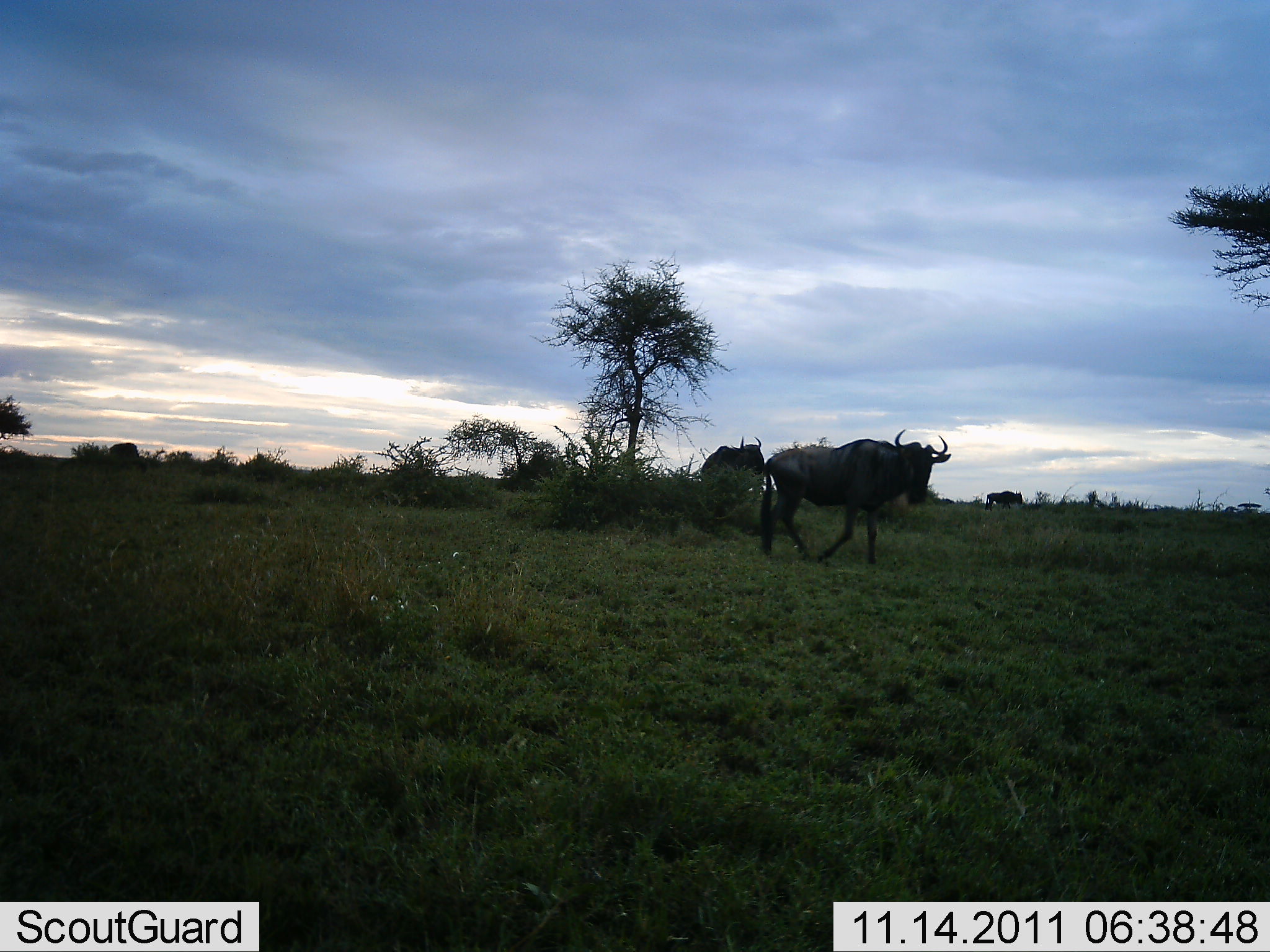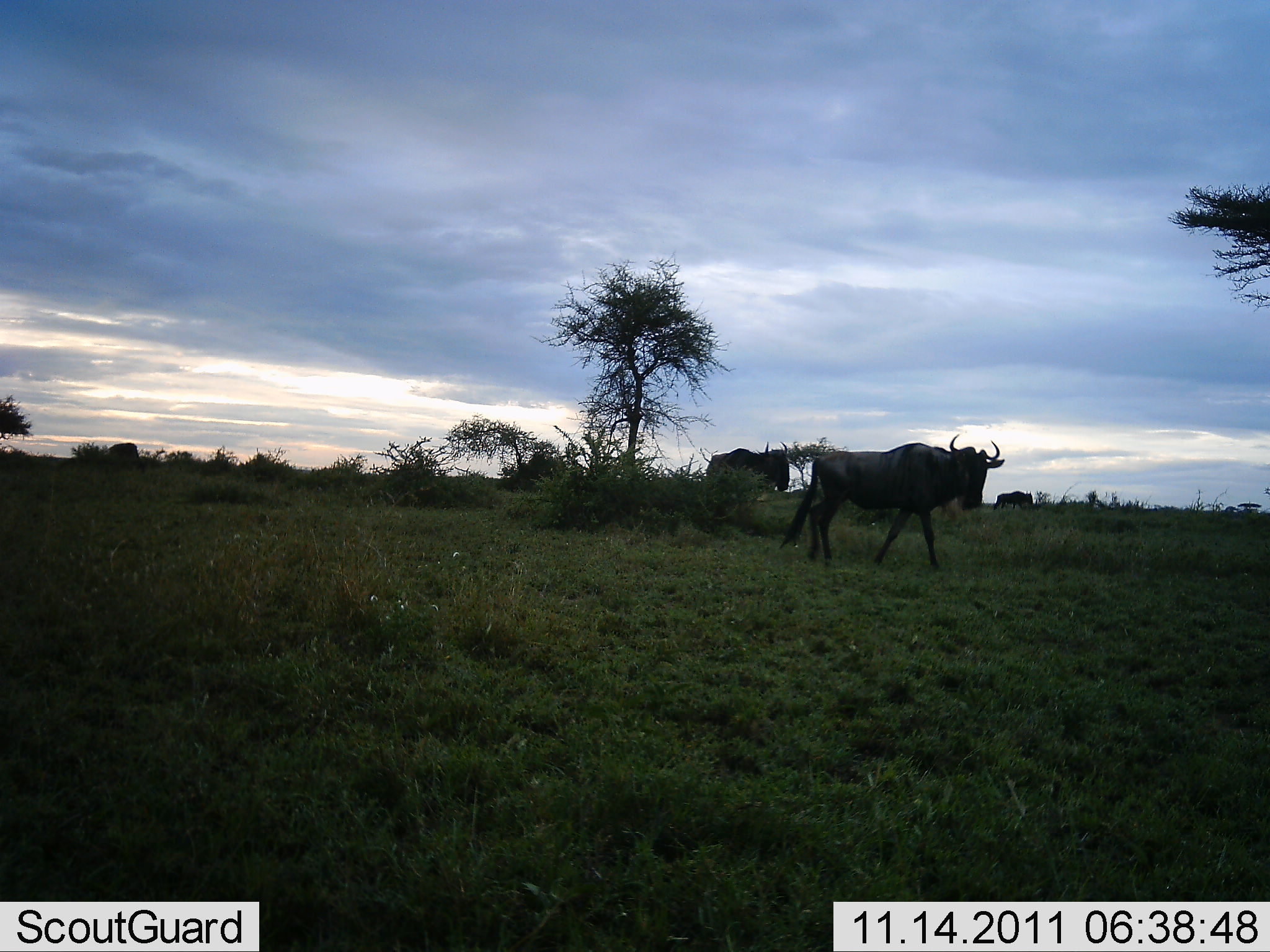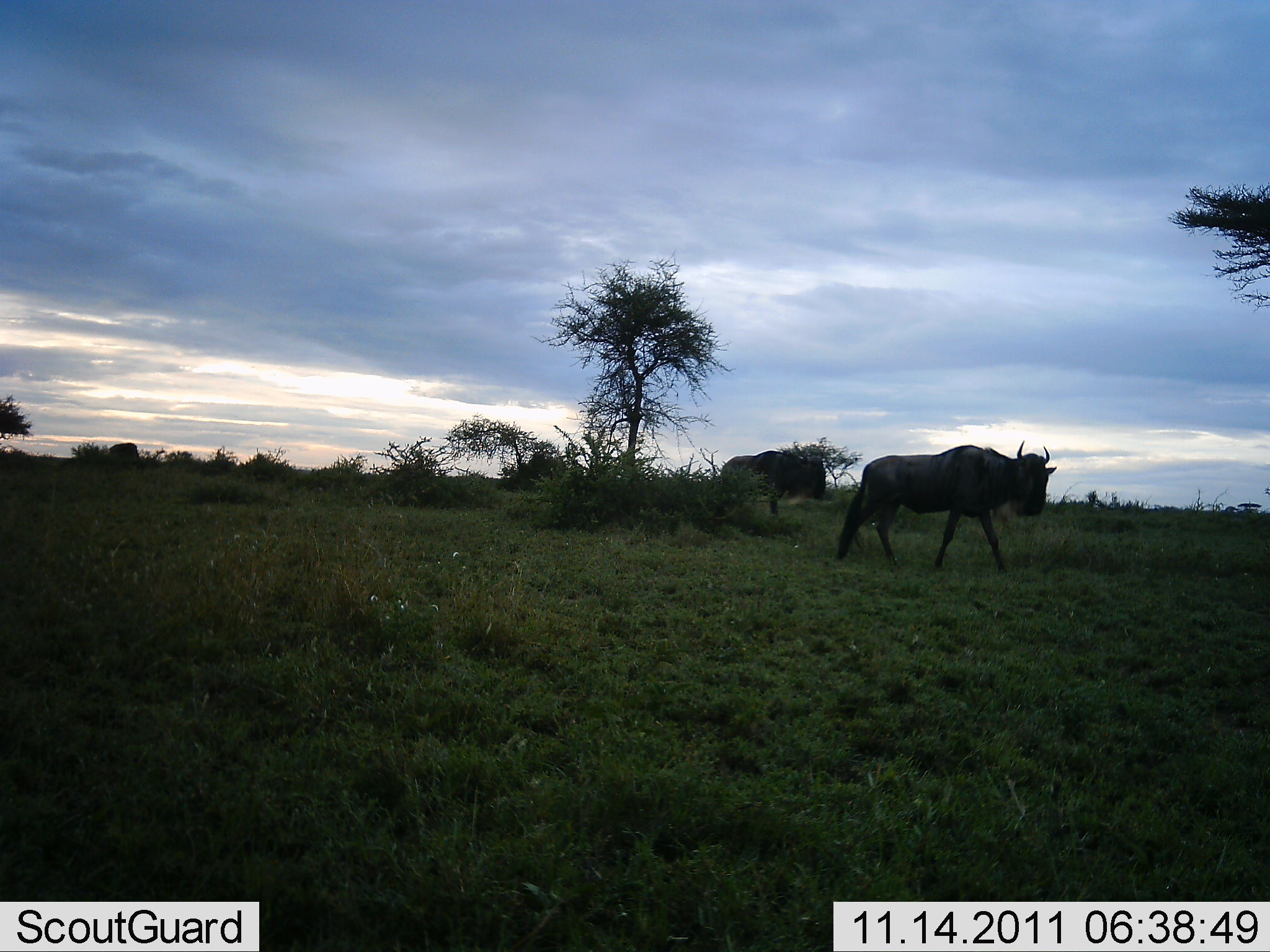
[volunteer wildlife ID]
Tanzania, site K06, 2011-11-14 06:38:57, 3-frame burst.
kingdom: Animalia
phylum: Chordata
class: Mammalia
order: Artiodactyla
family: Bovidae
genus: Connochaetes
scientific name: Connochaetes taurinus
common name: blue wildebeest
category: wildebeest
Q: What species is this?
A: Wildebeest (blue wildebeest) (Connochaetes taurinus).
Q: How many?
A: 2.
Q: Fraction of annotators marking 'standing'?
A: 12%.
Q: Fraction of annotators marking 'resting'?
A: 0%.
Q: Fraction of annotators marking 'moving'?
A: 100%.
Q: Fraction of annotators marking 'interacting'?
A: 0%.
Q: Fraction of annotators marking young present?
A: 0%.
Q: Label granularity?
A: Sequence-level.